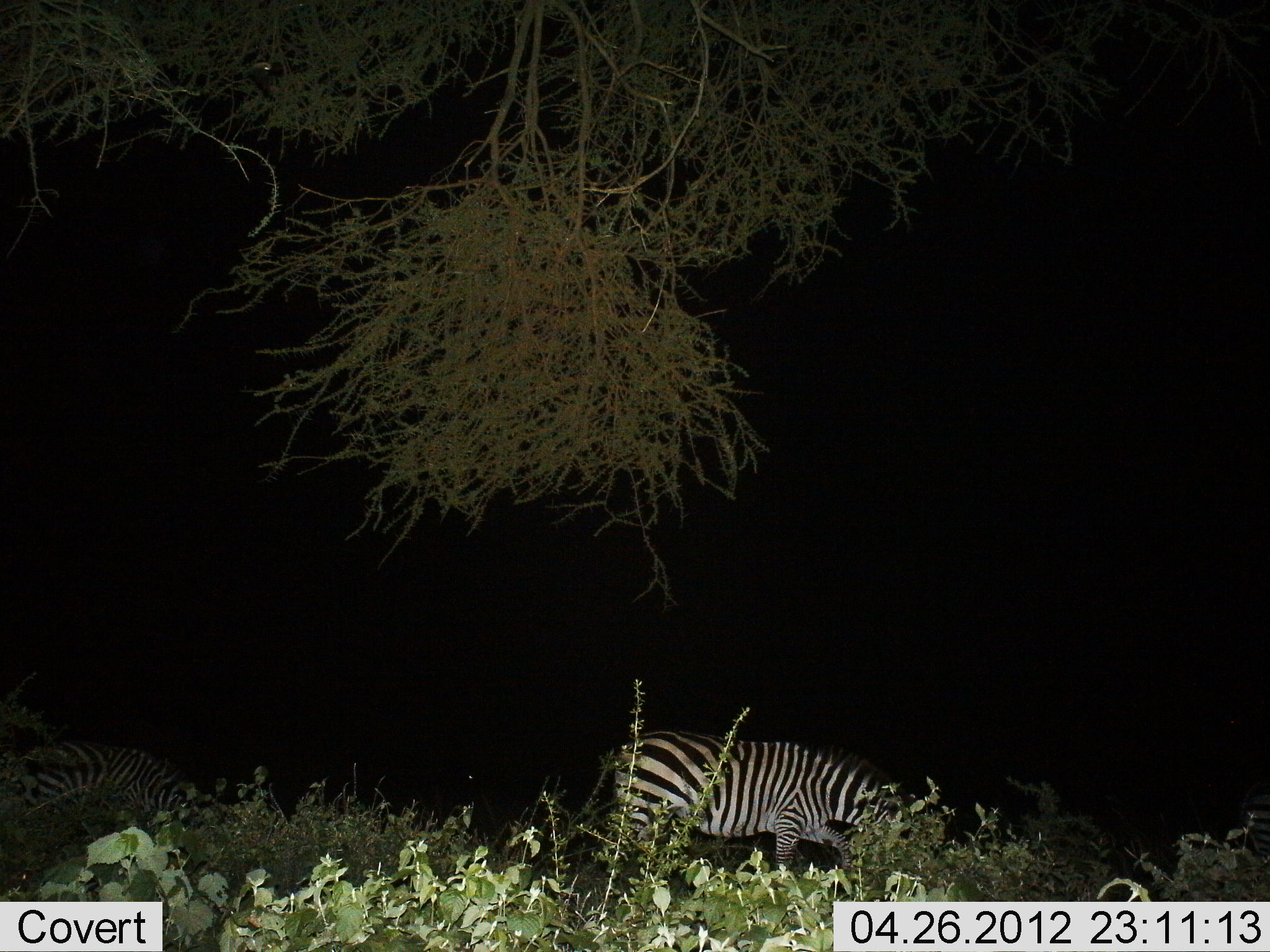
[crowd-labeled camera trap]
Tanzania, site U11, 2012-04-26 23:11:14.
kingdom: Animalia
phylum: Chordata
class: Mammalia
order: Perissodactyla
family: Equidae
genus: Equus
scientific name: Equus quagga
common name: plains zebra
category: zebra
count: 2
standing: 29%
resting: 0%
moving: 43%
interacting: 0%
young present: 0%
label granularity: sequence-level